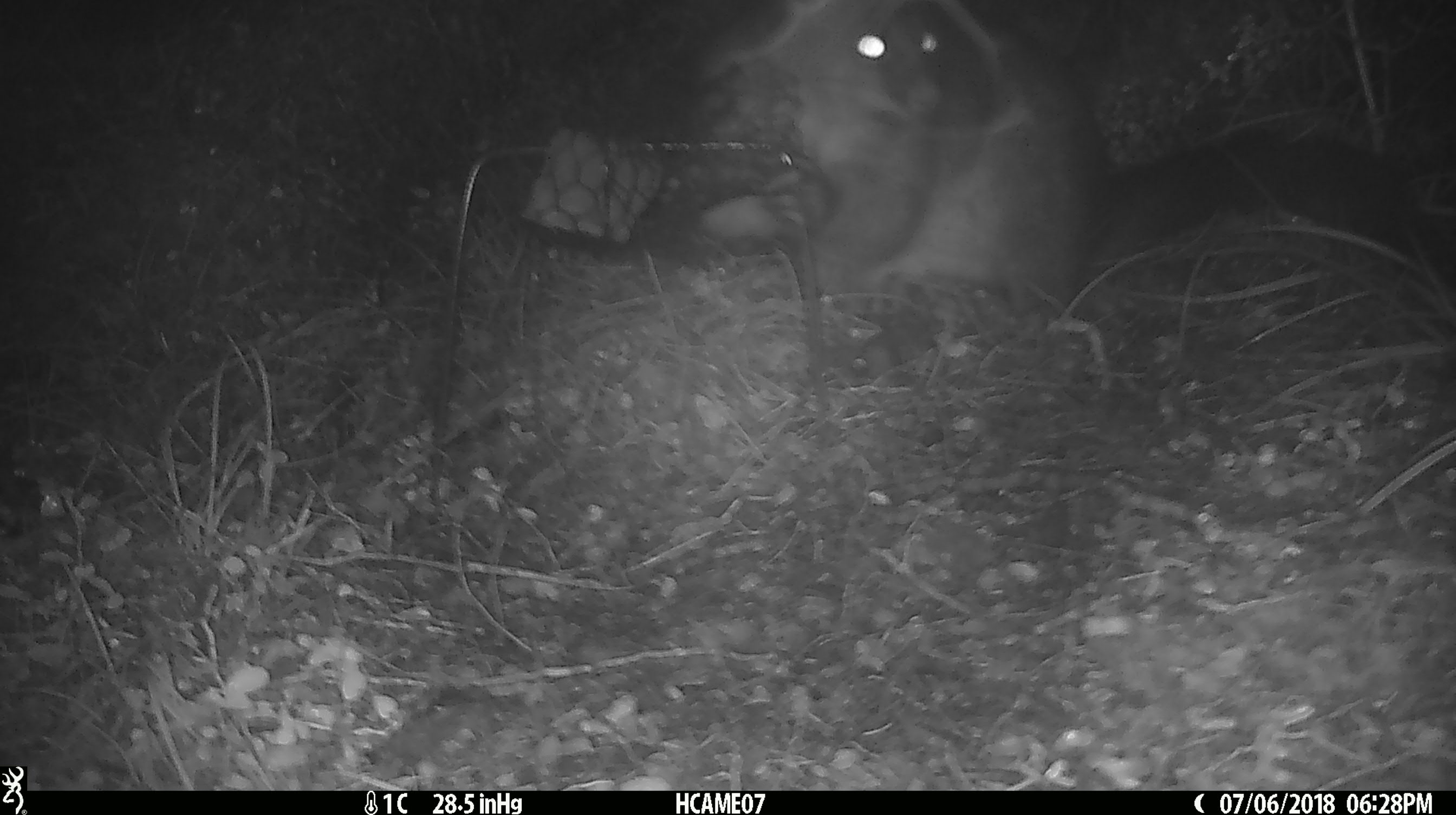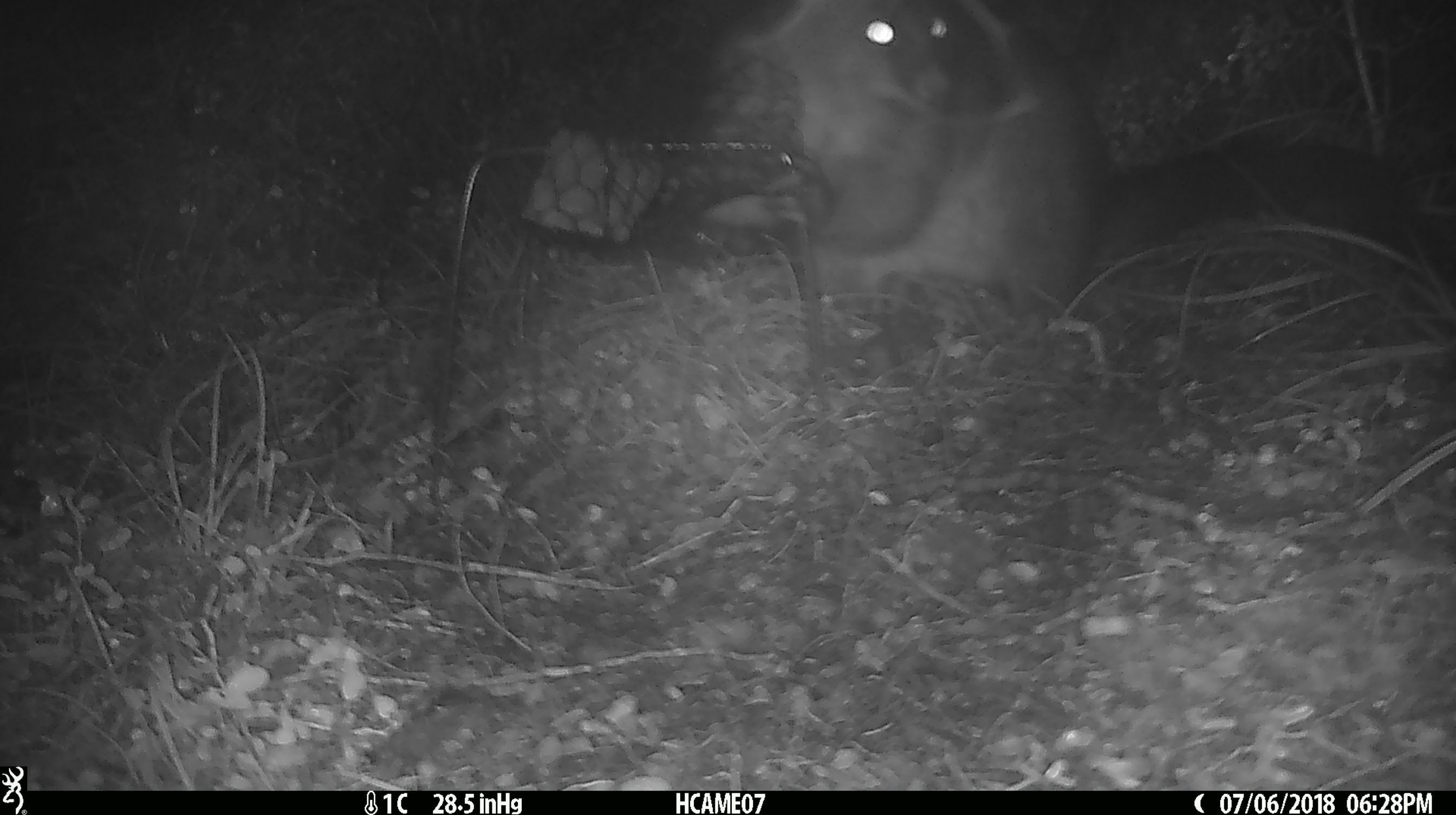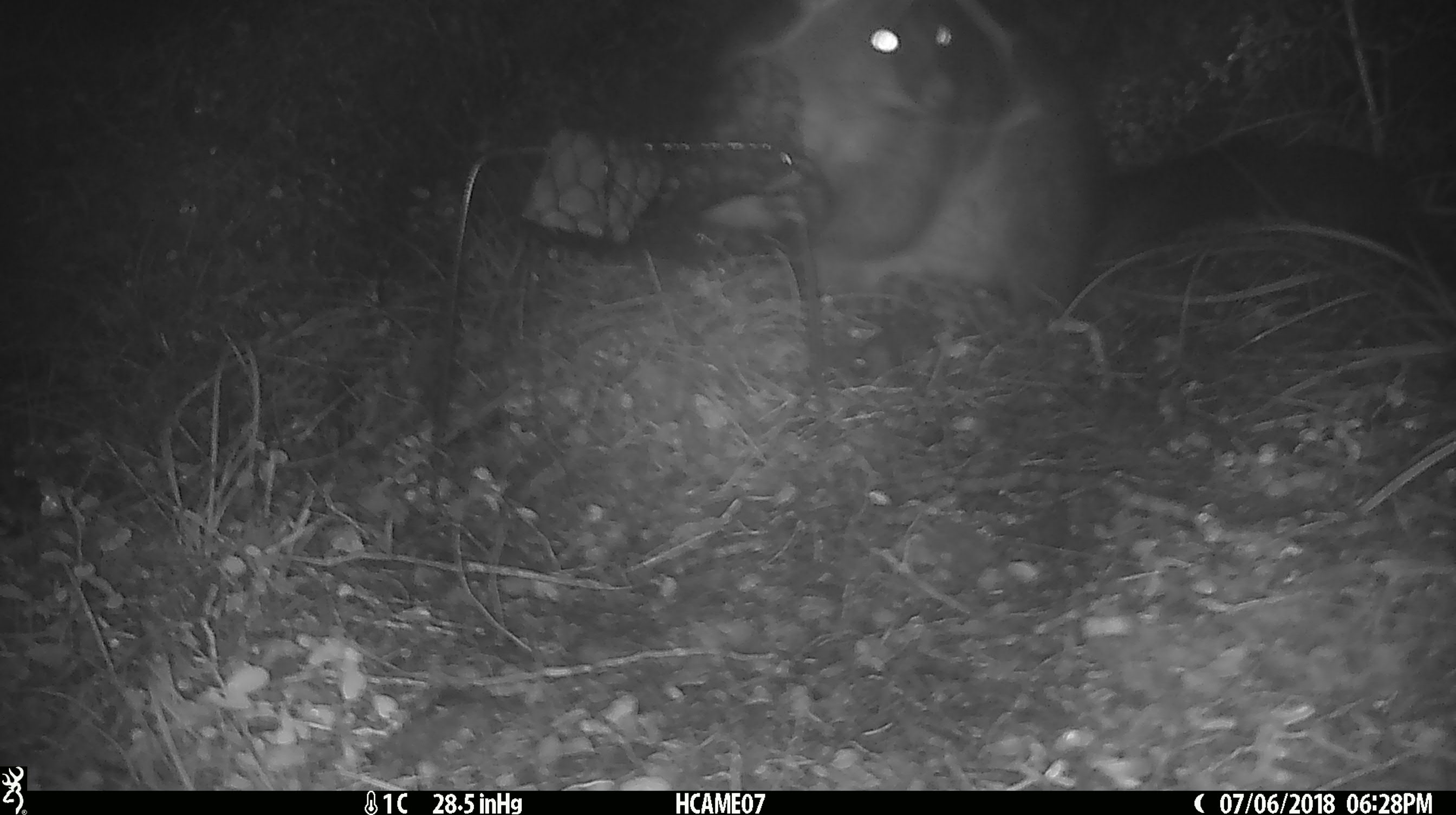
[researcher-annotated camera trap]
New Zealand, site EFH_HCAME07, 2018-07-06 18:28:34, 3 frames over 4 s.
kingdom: Animalia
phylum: Chordata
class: Mammalia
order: Diprotodontia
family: Phalangeridae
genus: Trichosurus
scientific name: Trichosurus vulpecula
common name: common brushtail possum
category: possum